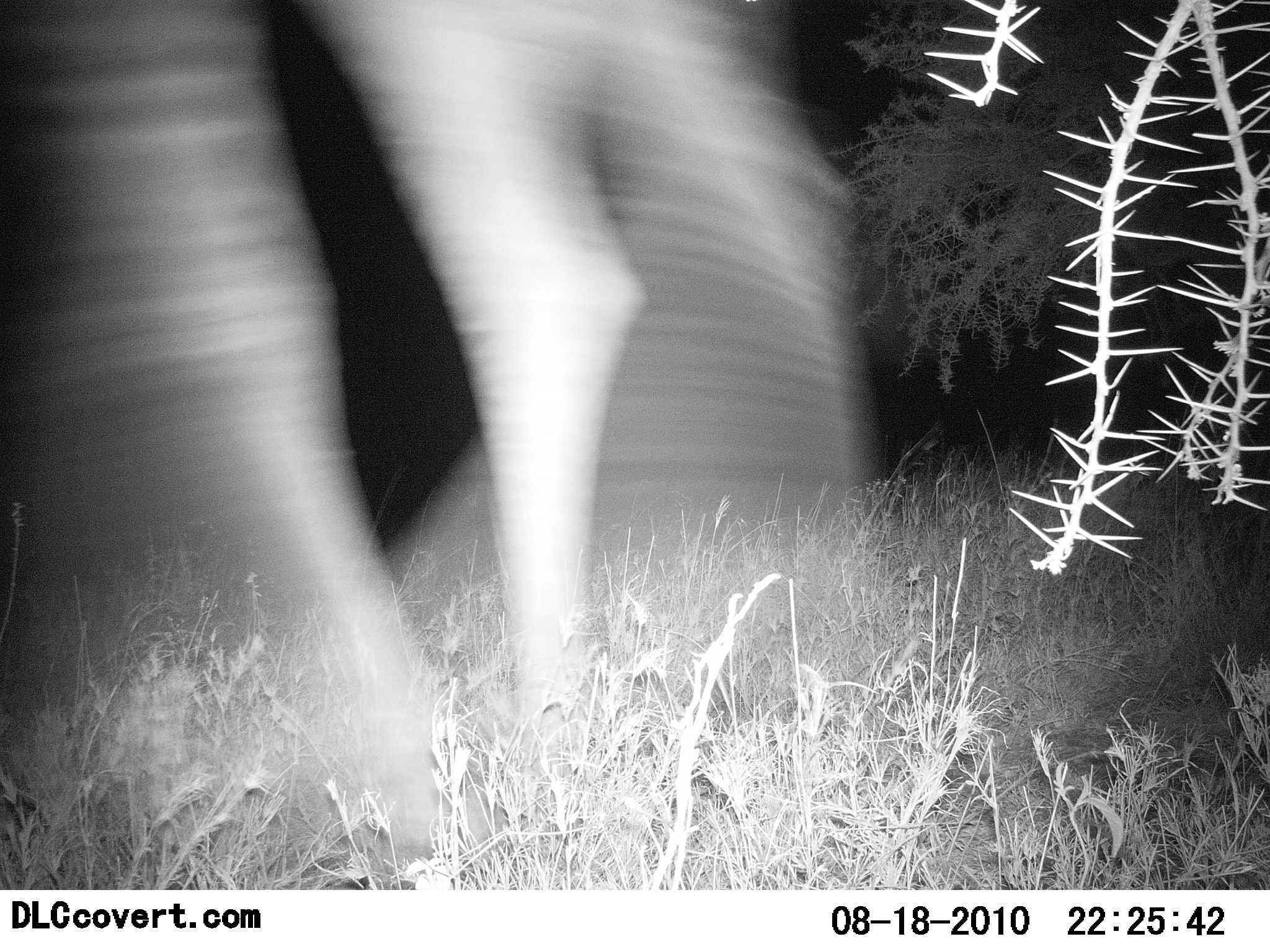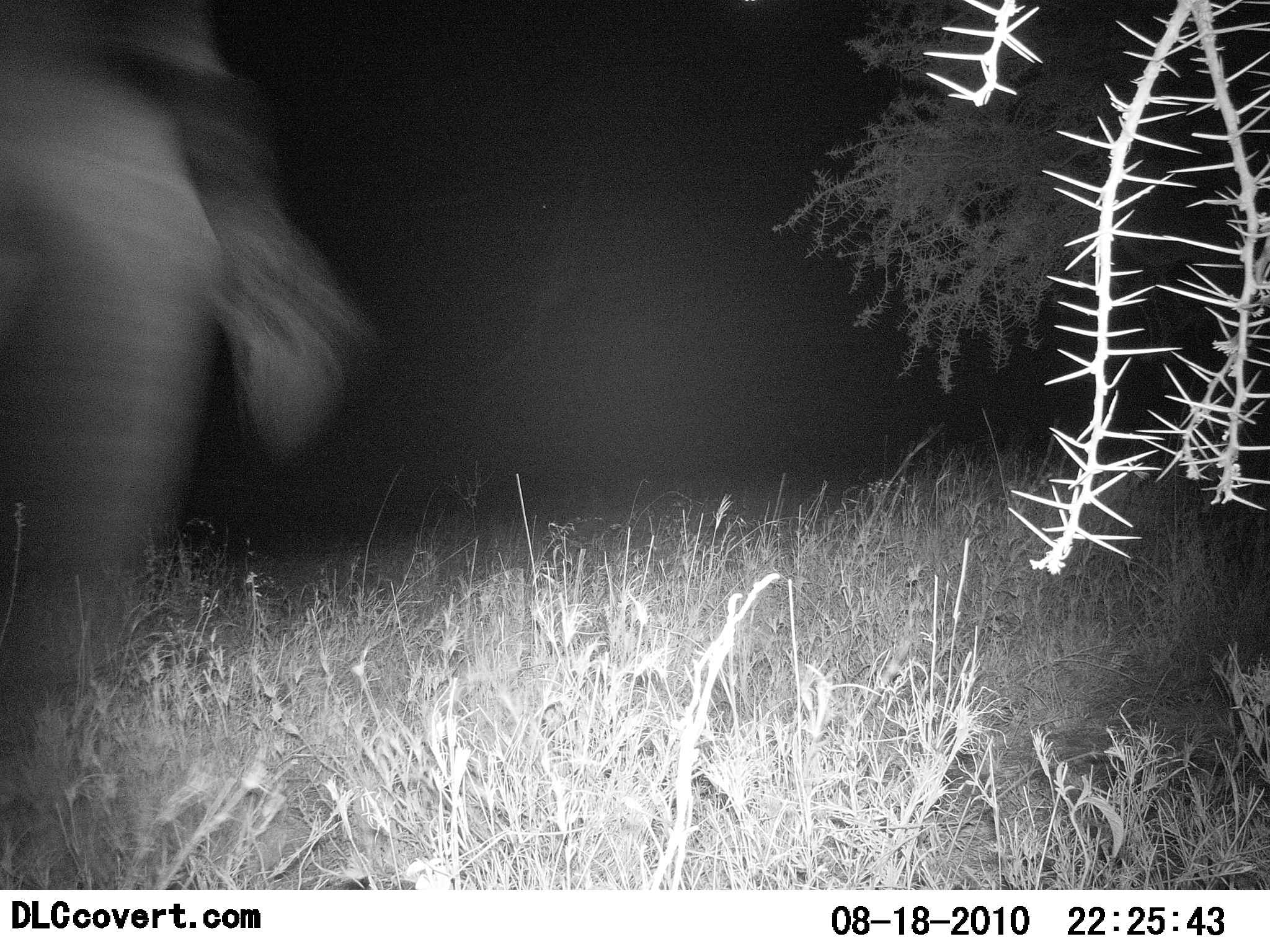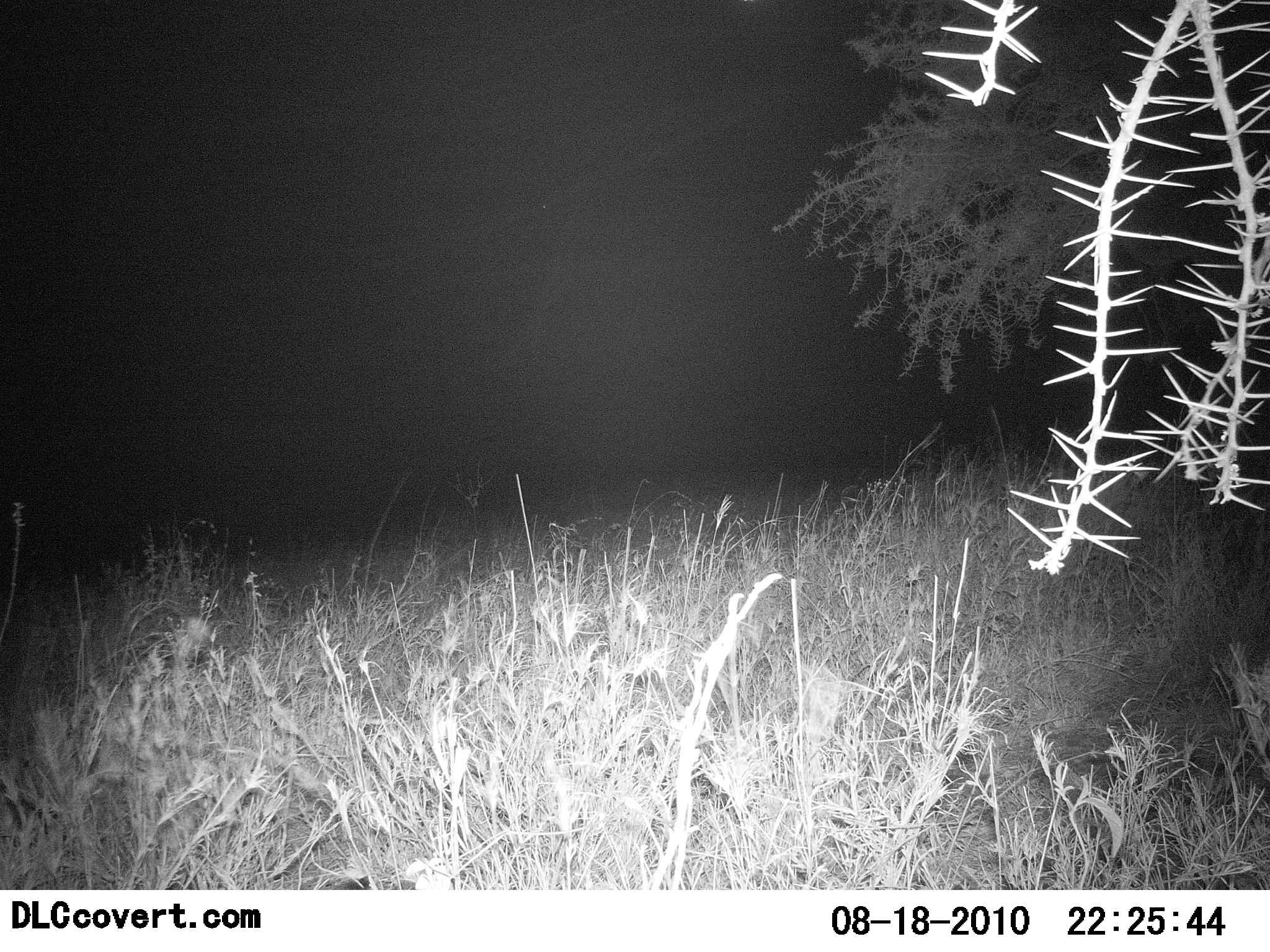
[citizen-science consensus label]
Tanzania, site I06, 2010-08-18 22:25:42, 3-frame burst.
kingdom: Animalia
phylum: Chordata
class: Mammalia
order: Artiodactyla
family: Giraffidae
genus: Giraffa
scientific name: Giraffa camelopardalis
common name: giraffe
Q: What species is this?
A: Giraffe (Giraffa camelopardalis).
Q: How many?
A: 1.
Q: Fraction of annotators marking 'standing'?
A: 0%.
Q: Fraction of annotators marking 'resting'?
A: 0%.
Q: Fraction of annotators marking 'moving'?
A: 100%.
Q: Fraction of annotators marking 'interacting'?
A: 0%.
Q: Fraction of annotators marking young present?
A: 0%.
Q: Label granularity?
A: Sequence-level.